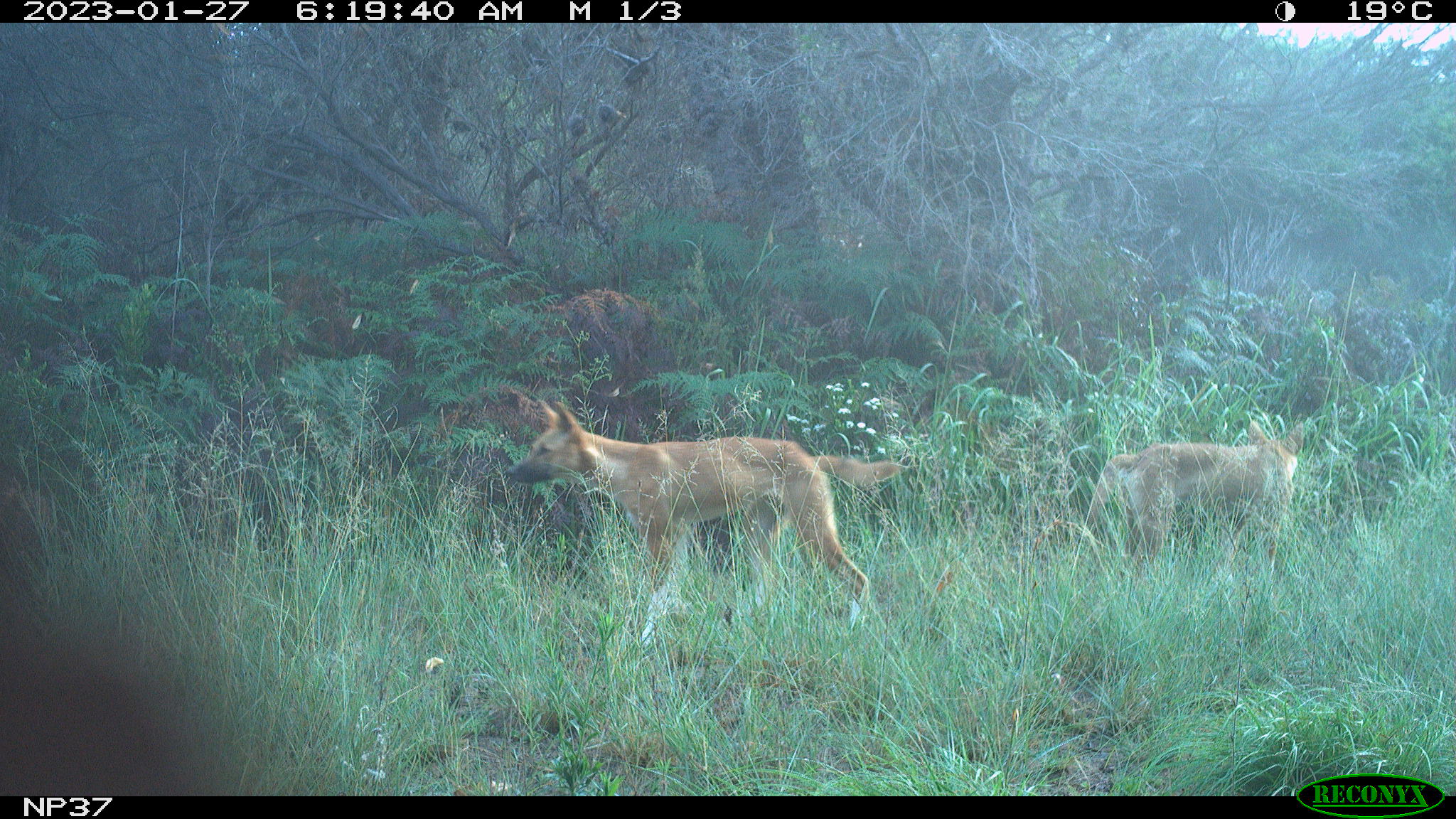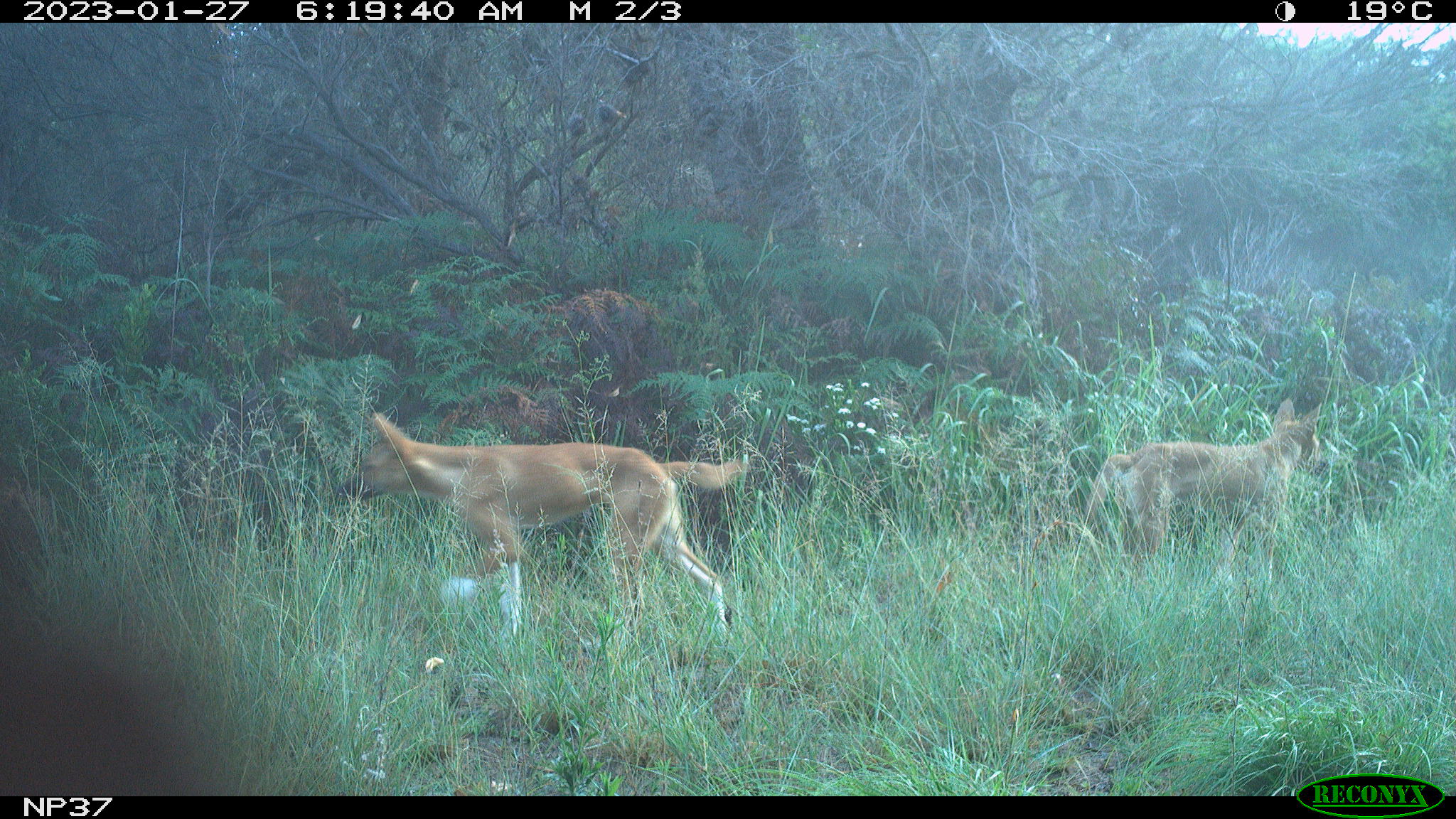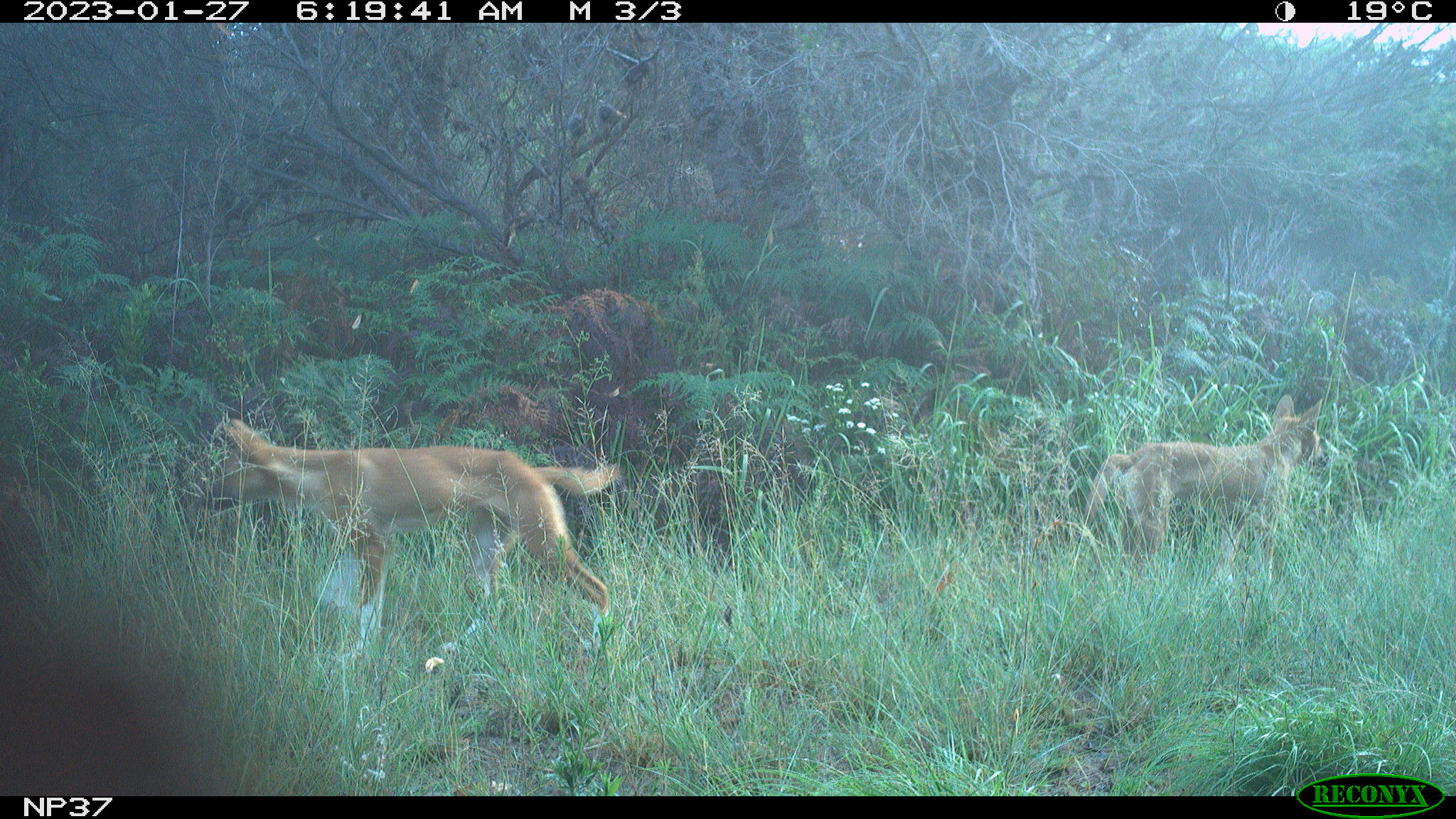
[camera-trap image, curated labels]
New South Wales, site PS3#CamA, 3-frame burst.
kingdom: Animalia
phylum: Chordata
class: Mammalia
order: Carnivora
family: Canidae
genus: Canis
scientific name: Canis familiaris dingo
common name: dingo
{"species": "dingo (Canis familiaris dingo)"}